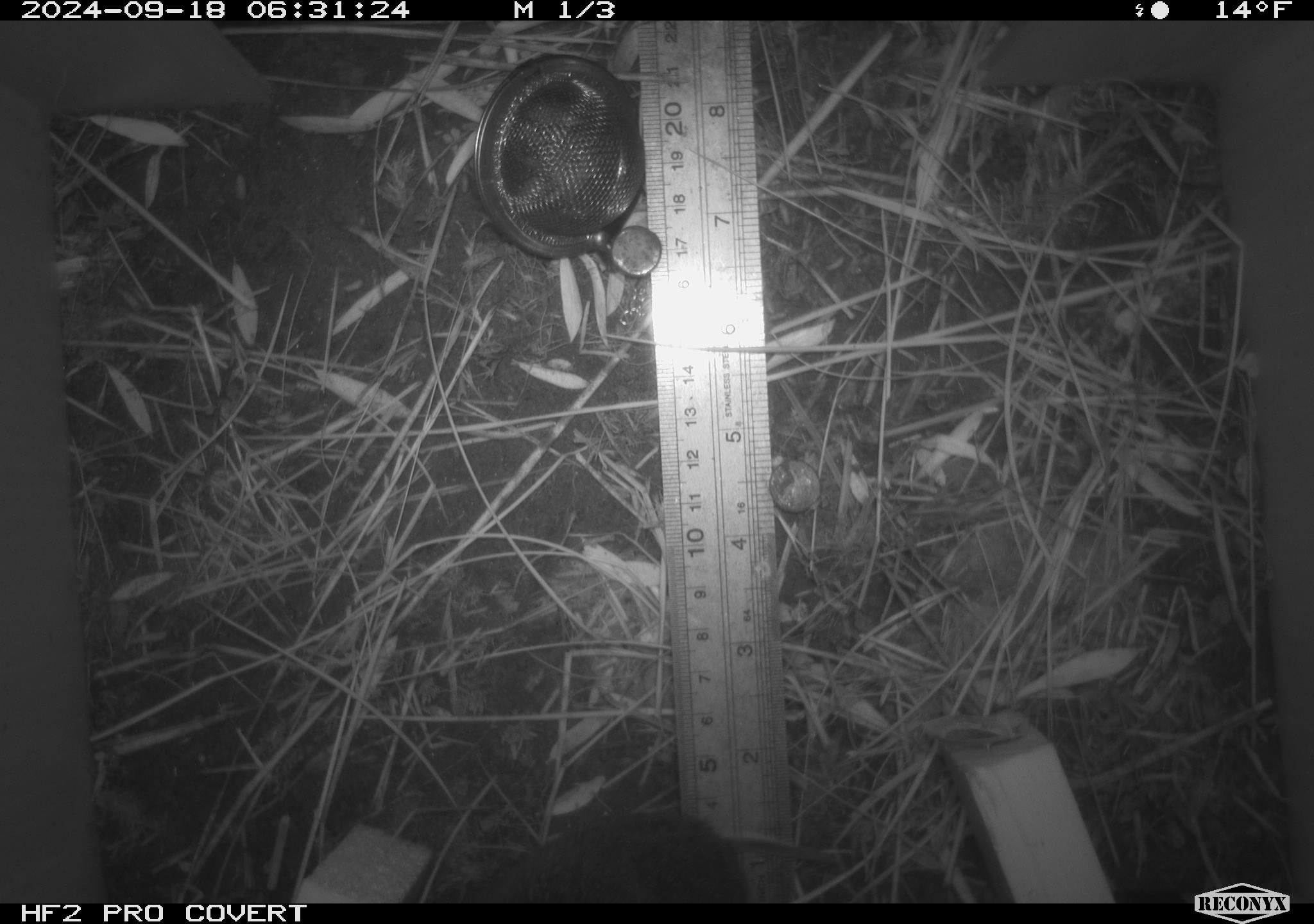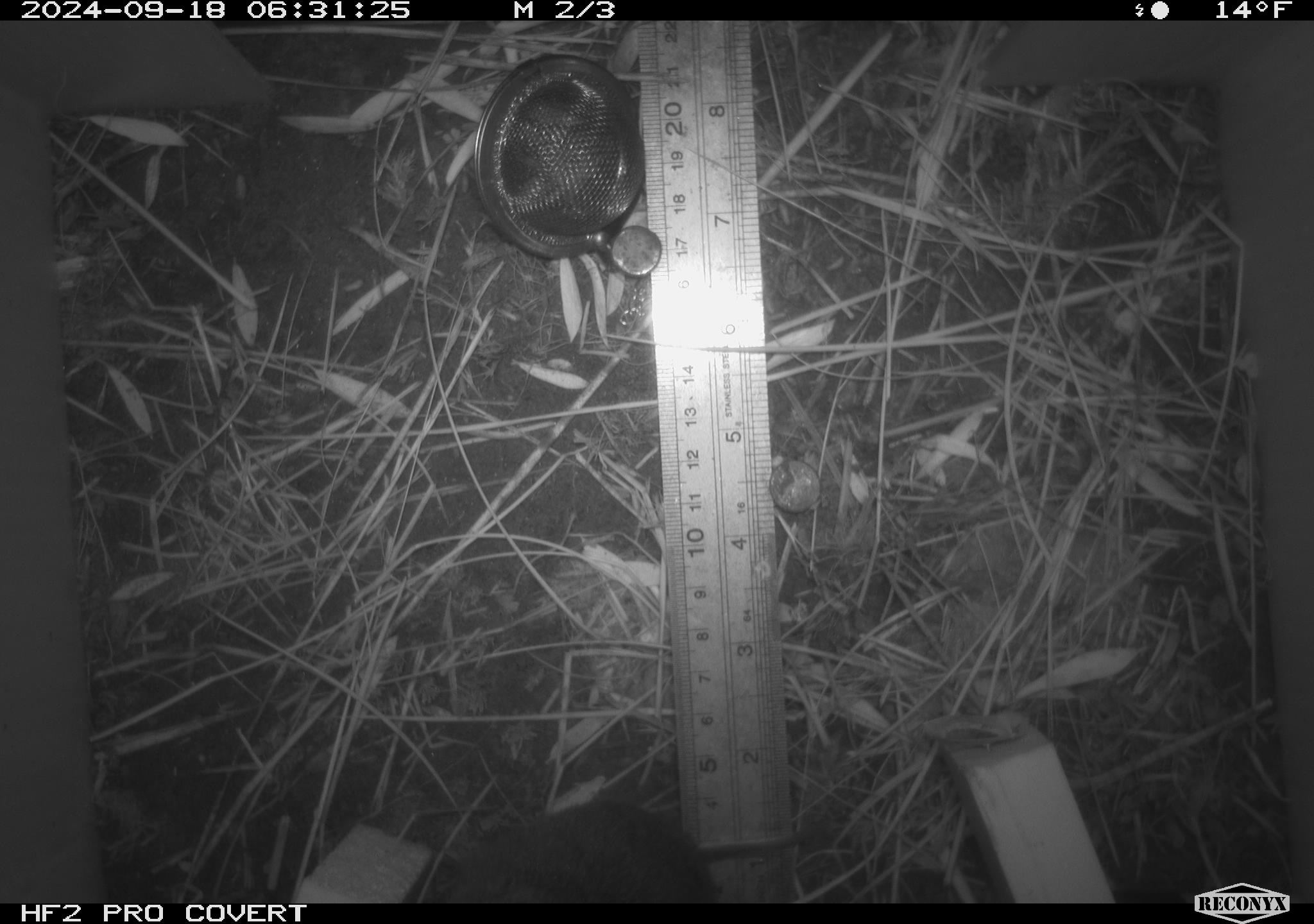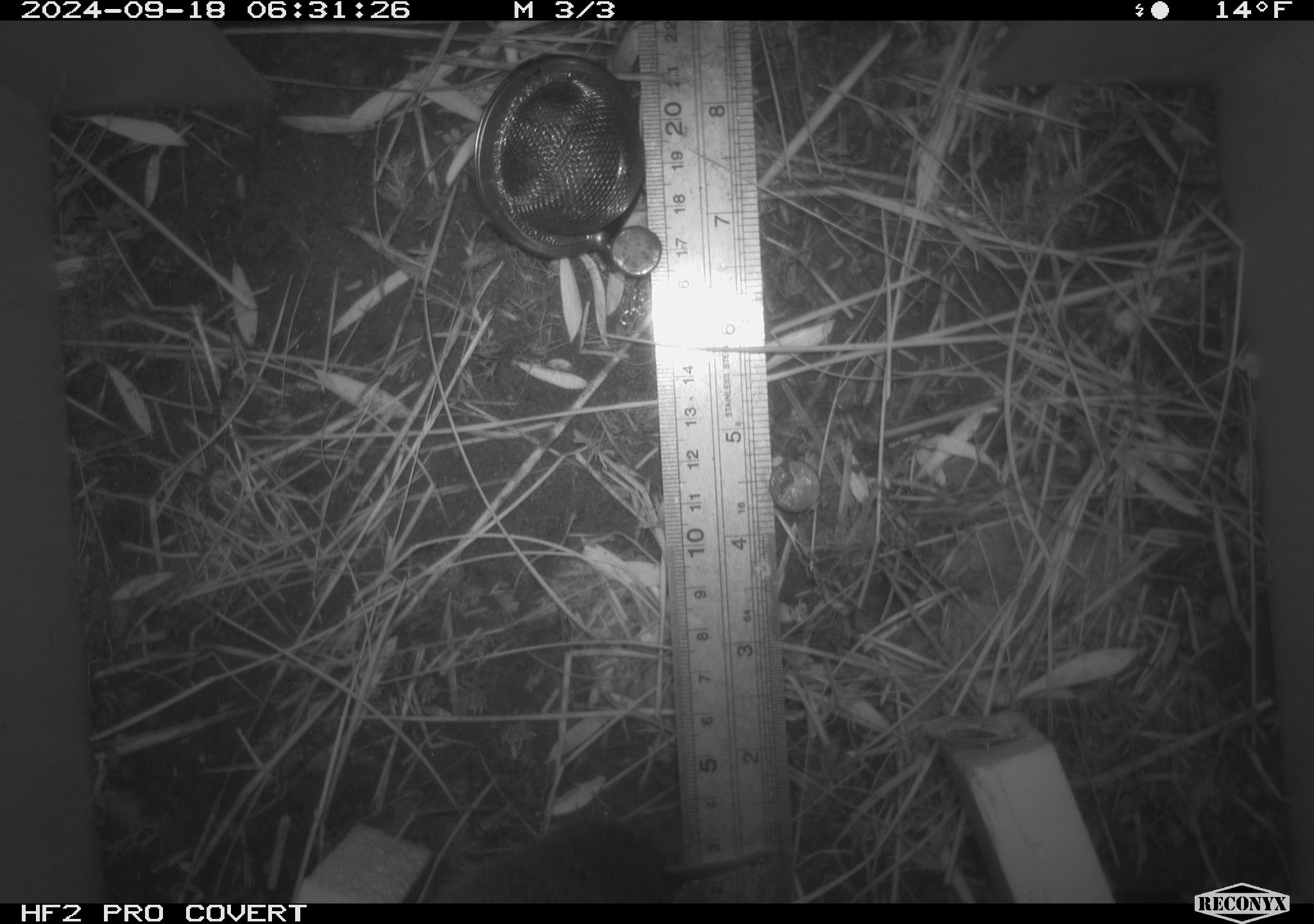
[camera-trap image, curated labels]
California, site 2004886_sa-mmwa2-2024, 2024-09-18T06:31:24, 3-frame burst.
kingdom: Animalia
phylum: Chordata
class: Mammalia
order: Rodentia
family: Cricetidae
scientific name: Arvicolinae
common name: voles, lemmings, and muskrats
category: arvicolinae subfamily